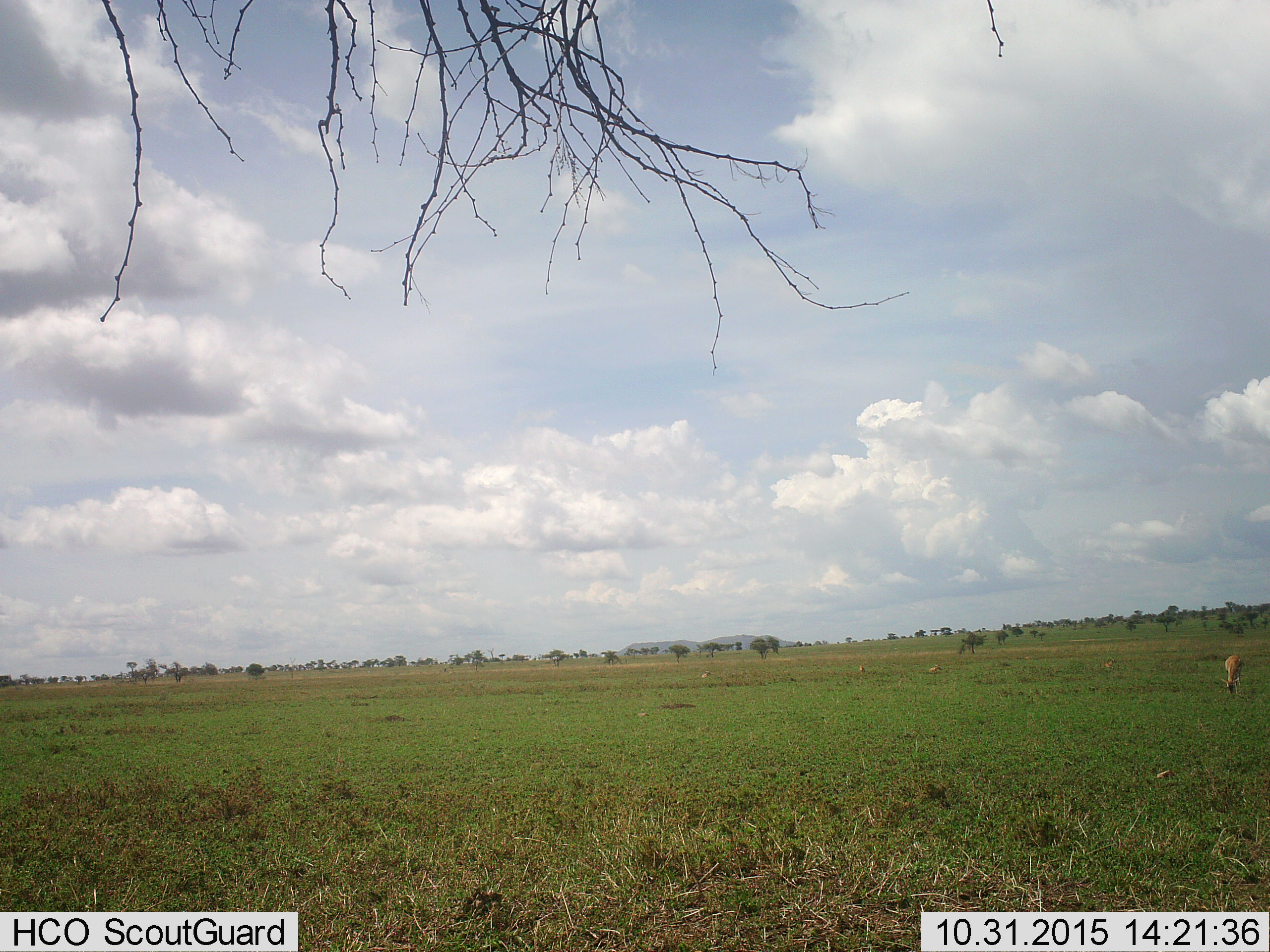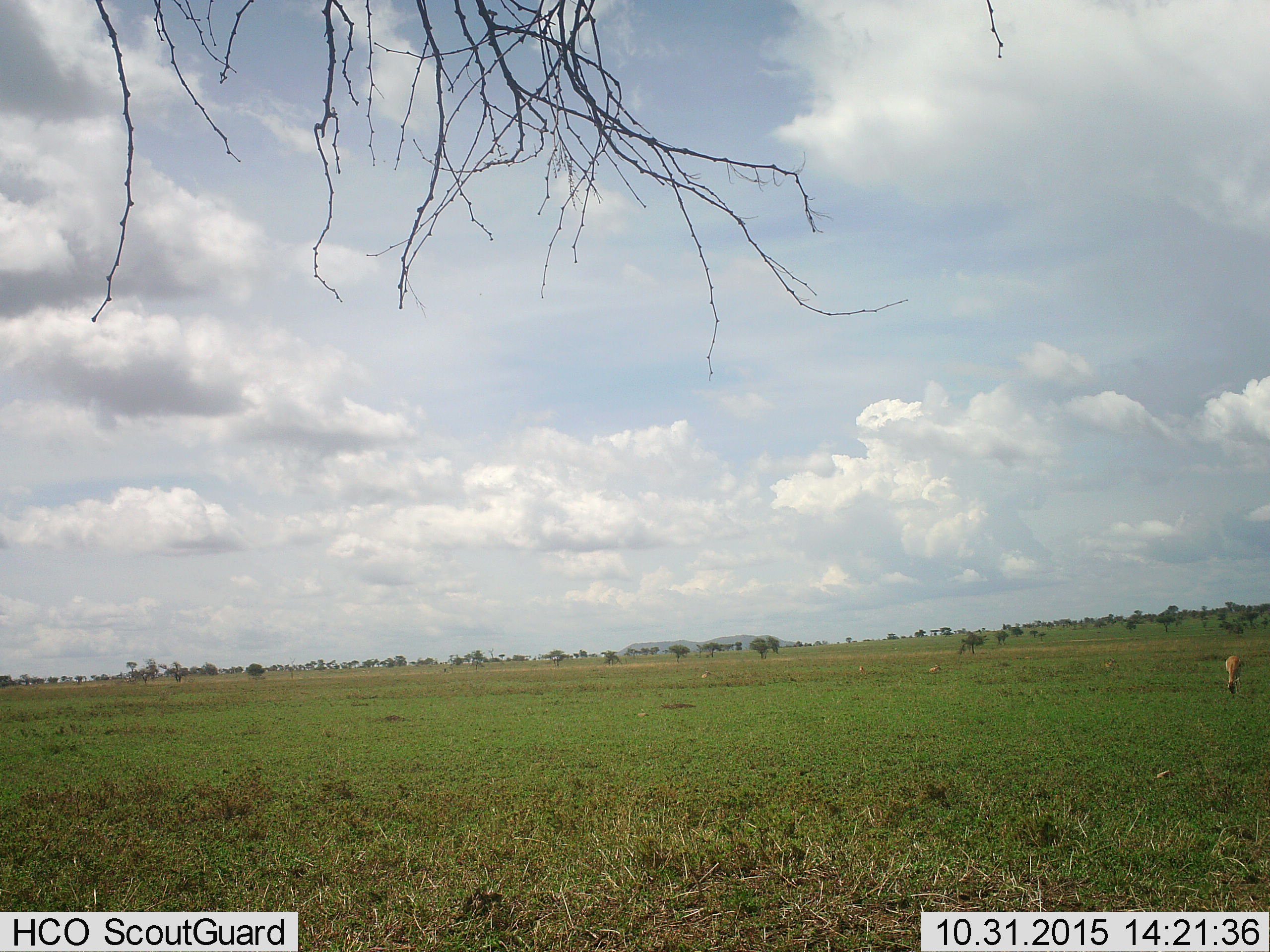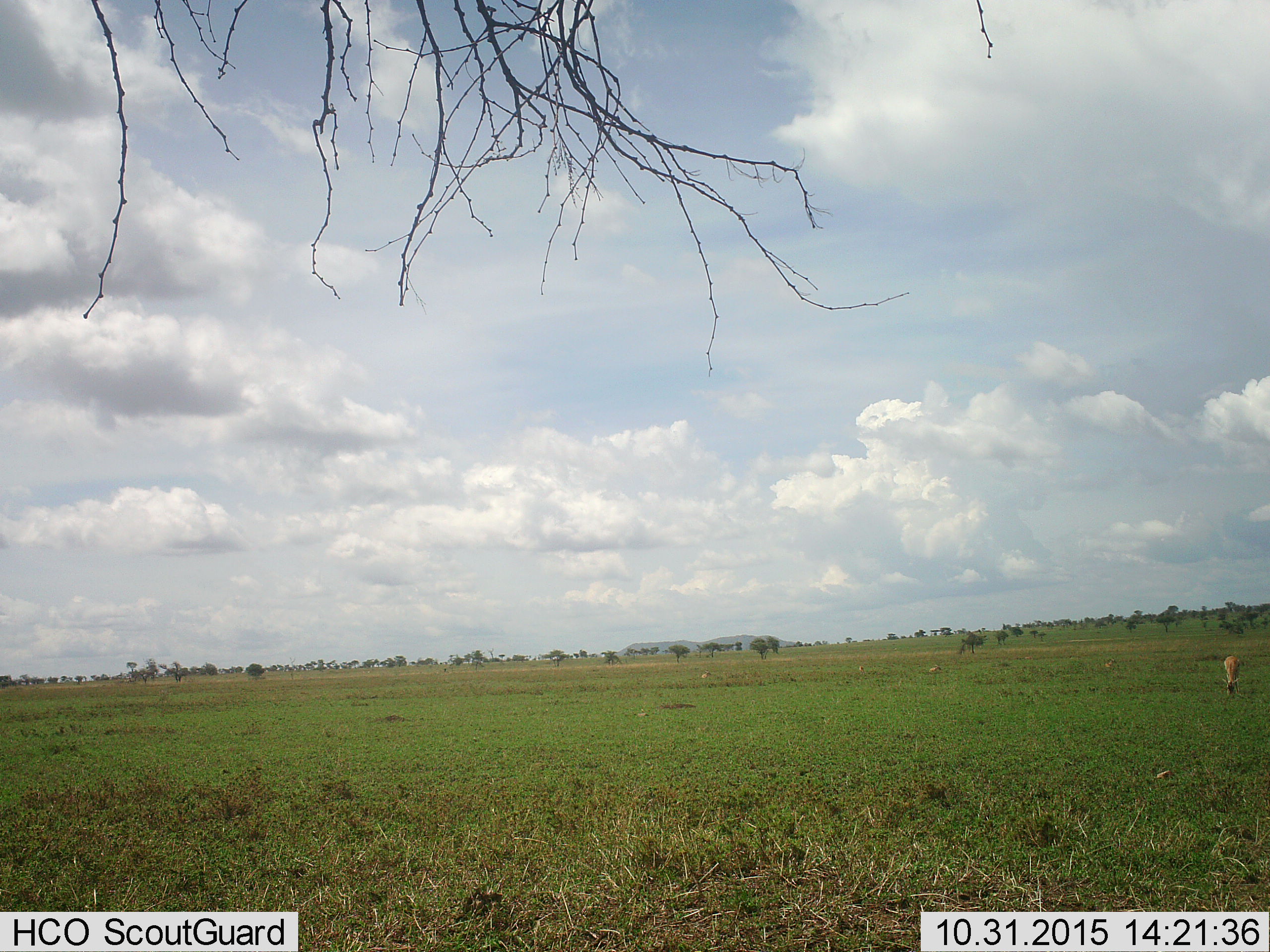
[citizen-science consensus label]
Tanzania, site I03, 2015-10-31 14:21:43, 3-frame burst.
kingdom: Animalia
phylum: Chordata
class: Mammalia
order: Artiodactyla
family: Bovidae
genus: Eudorcas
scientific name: Eudorcas thomsonii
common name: thomson's gazelle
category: gazellethomsons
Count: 4.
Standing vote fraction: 0%.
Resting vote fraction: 25%.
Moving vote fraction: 0%.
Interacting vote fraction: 0%.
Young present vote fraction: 0%.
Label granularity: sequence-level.